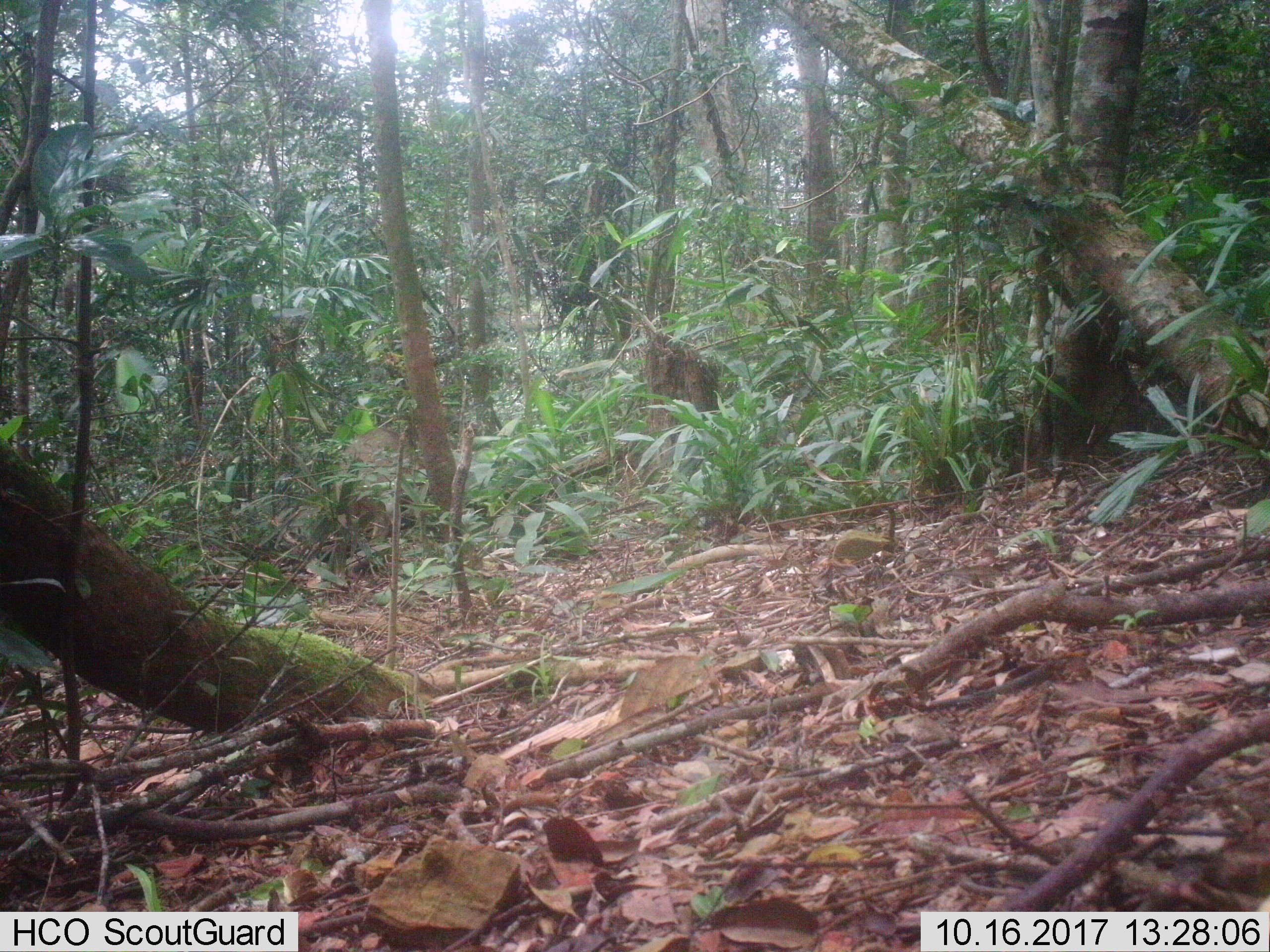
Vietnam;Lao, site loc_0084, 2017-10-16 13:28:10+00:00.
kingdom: Animalia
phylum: Chordata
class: Mammalia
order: Artiodactyla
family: Suidae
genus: Sus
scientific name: Sus scrofa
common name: eurasian wild pig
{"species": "eurasian wild pig (Sus scrofa)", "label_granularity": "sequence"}